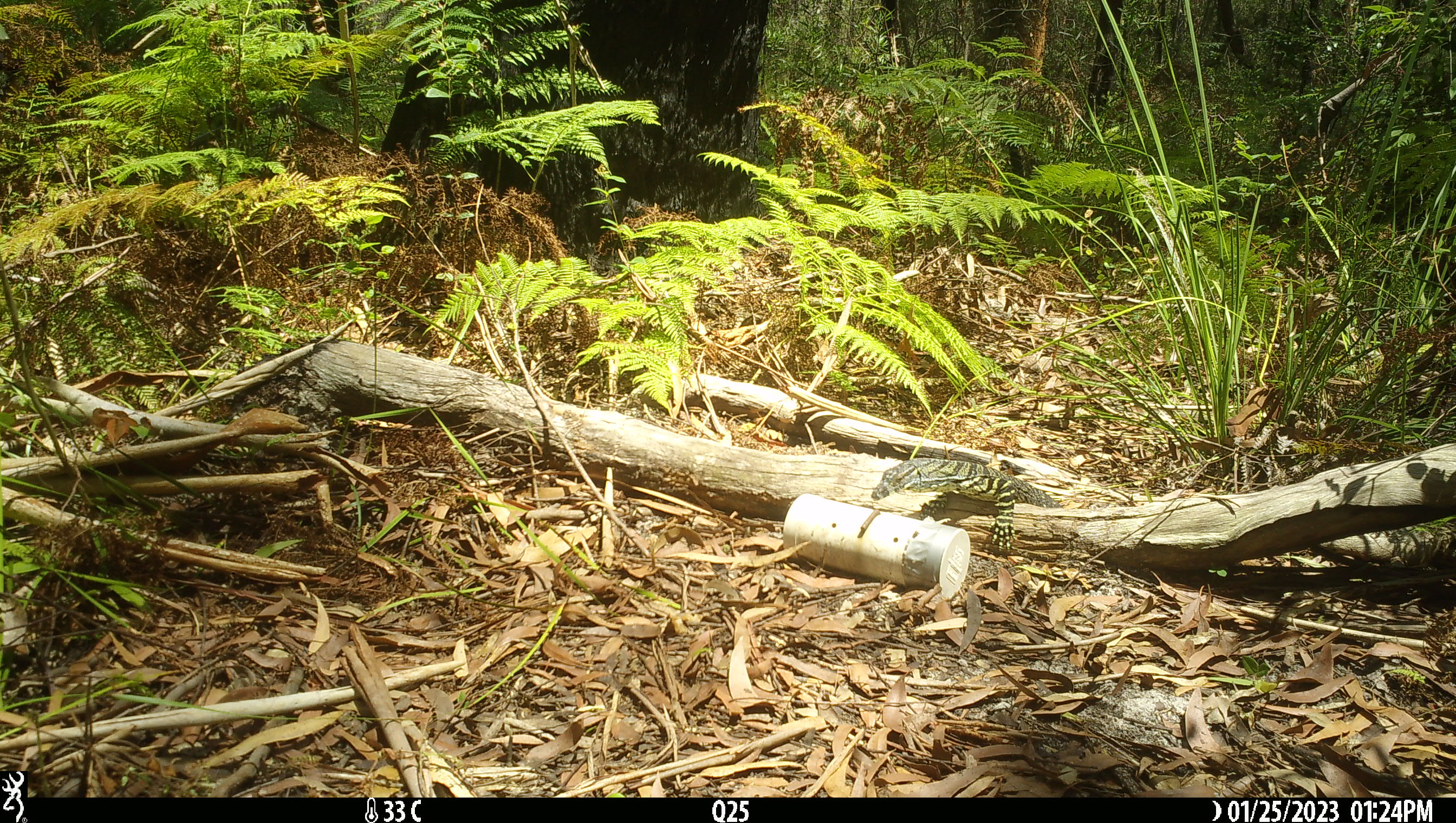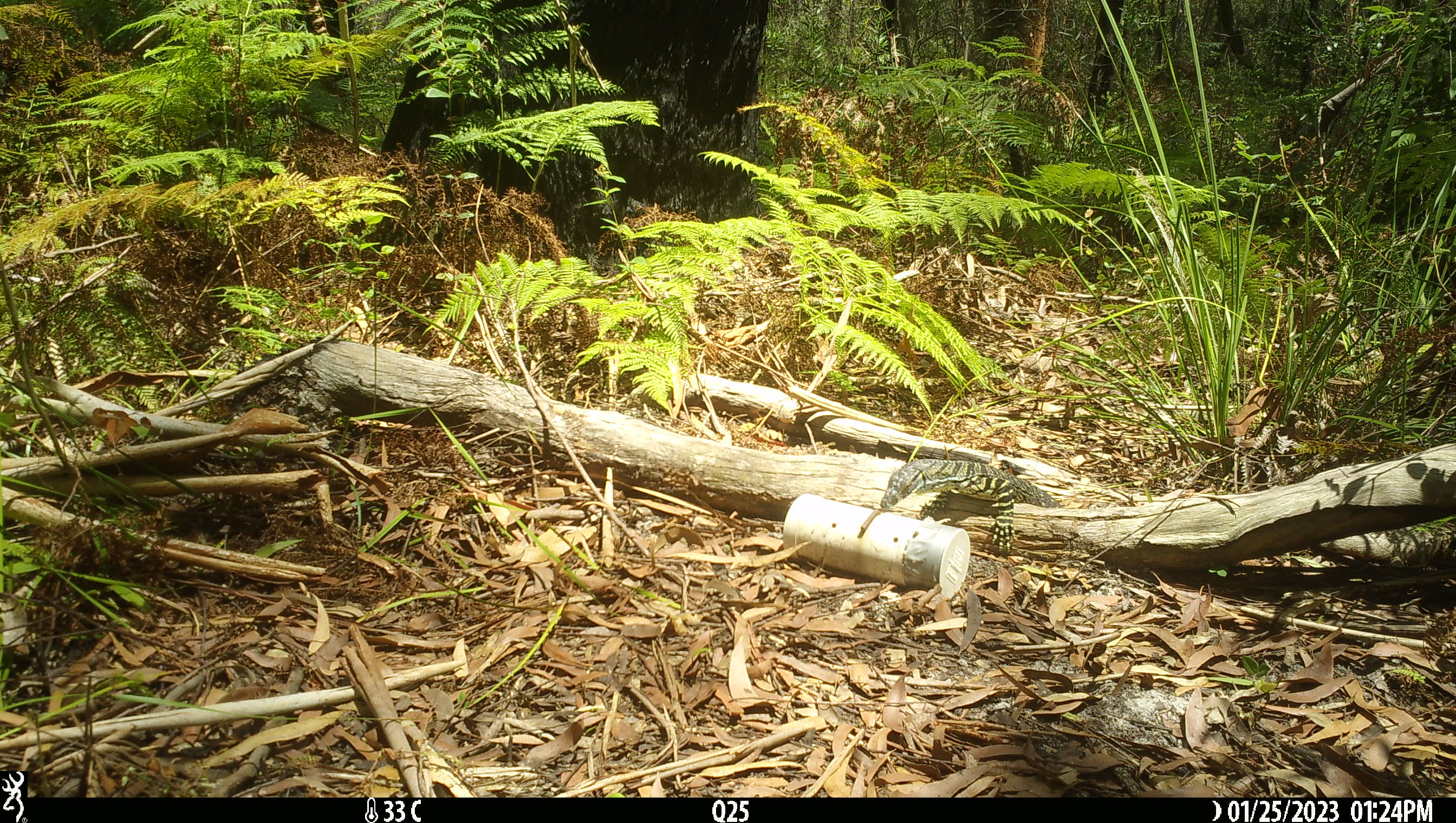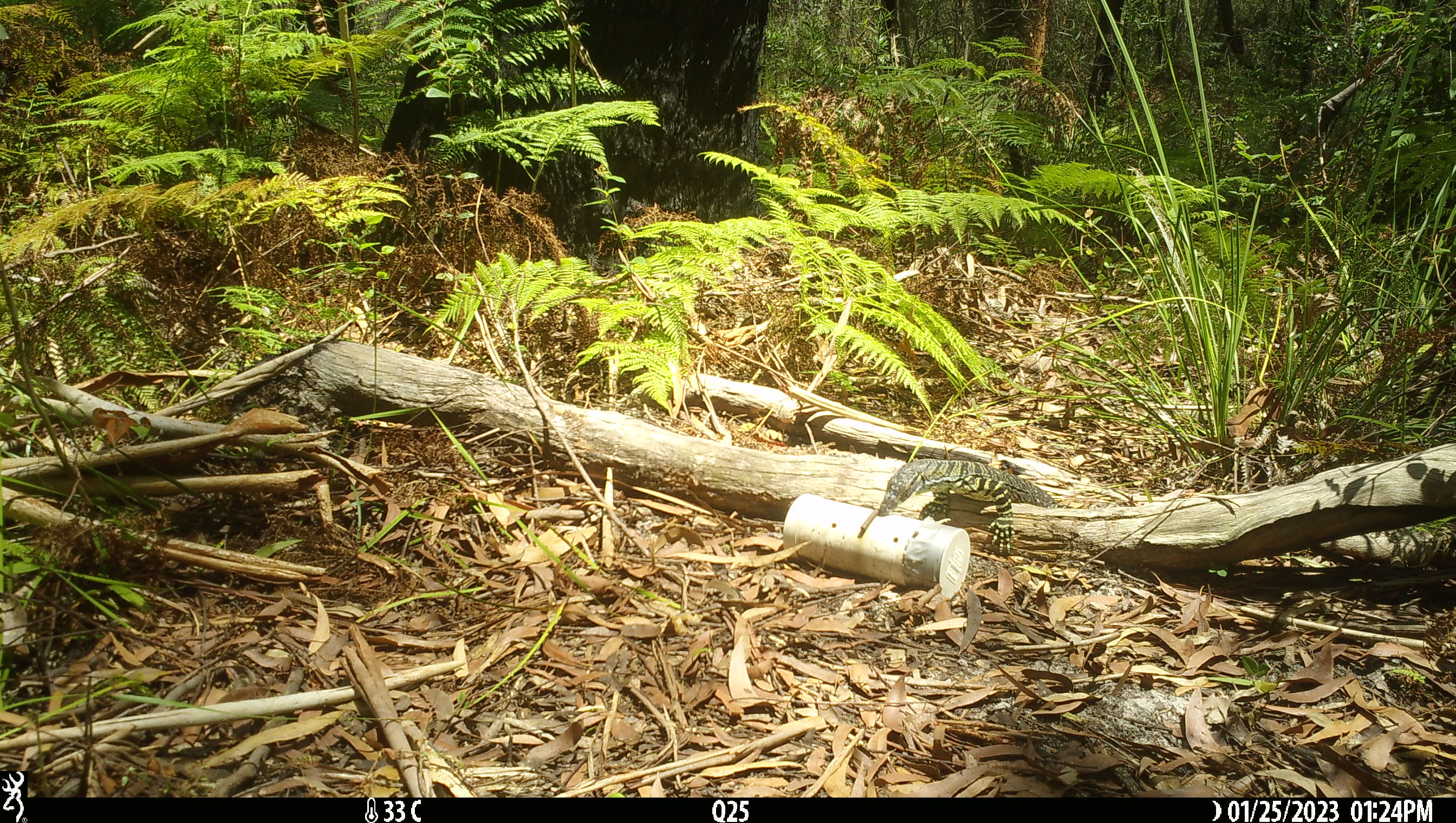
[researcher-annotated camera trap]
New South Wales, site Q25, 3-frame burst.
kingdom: Animalia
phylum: Chordata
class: Reptilia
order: Squamata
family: Varanidae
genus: Varanus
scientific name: Varanus varius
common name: lace monitor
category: goanna